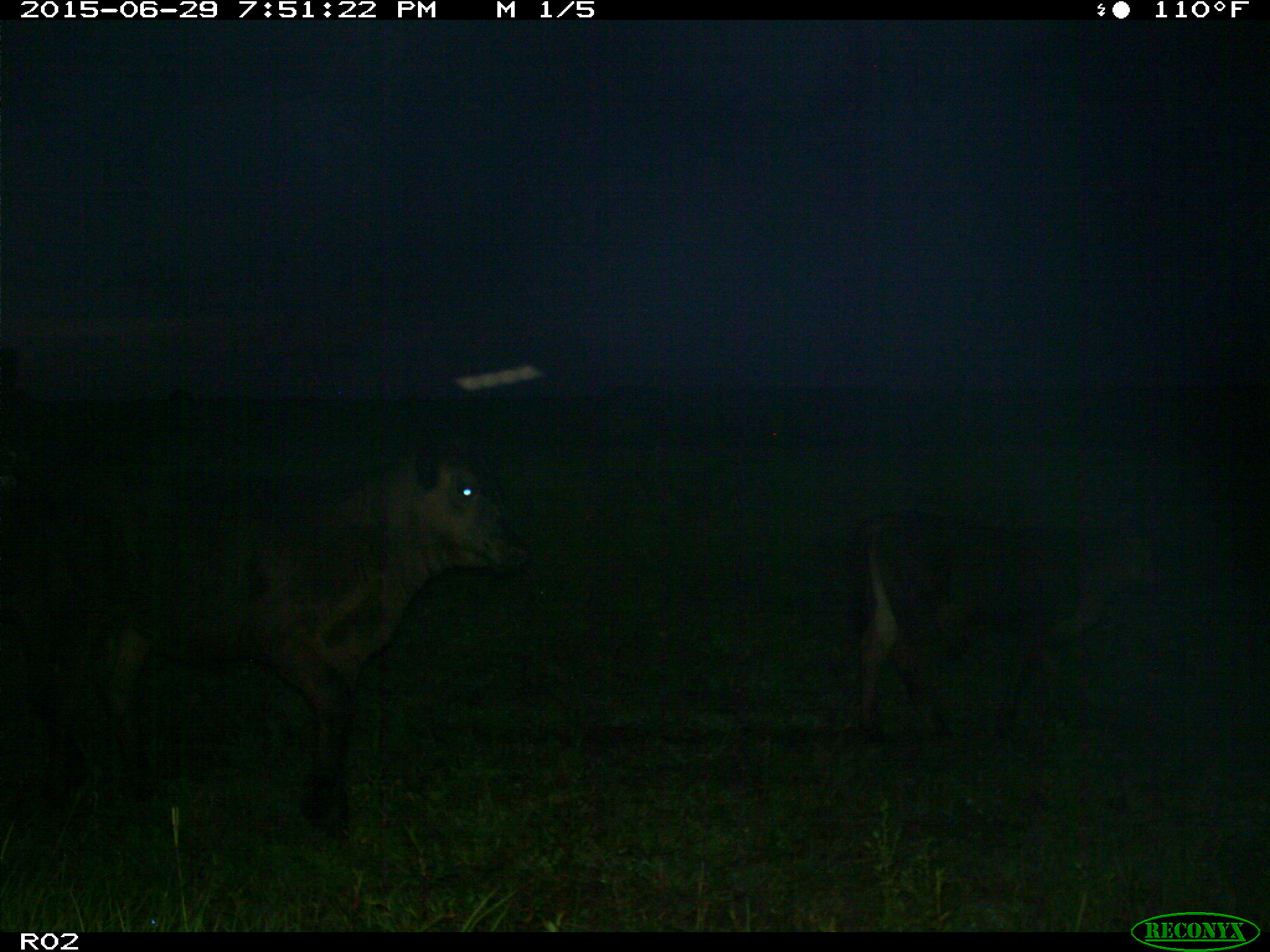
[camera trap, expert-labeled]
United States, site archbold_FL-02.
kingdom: Animalia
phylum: Chordata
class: Mammalia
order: Artiodactyla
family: Bovidae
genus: Bos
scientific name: Bos taurus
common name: domestic cow